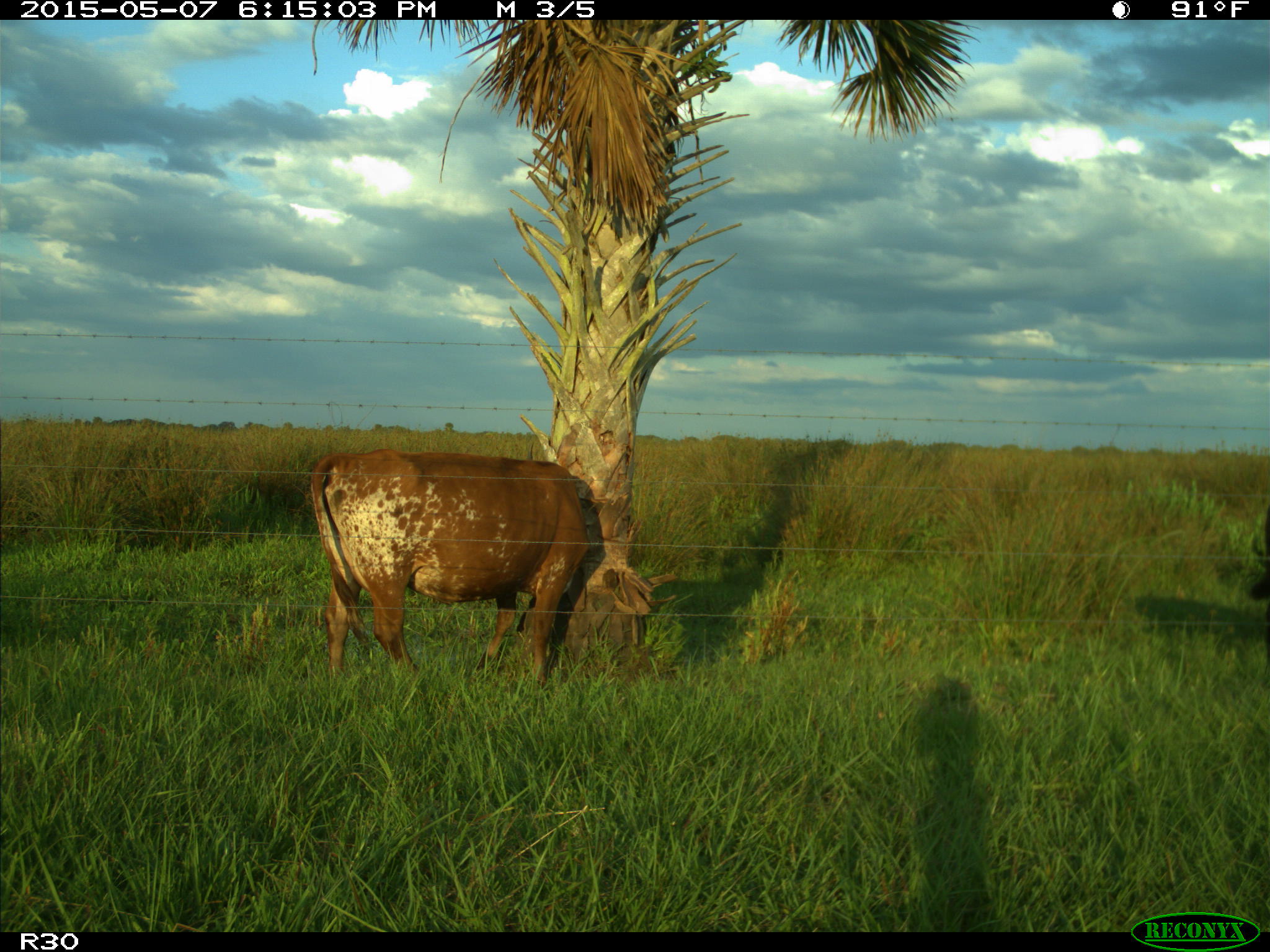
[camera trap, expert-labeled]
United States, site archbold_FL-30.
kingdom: Animalia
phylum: Chordata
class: Mammalia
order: Artiodactyla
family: Bovidae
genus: Bos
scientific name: Bos taurus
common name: domestic cow